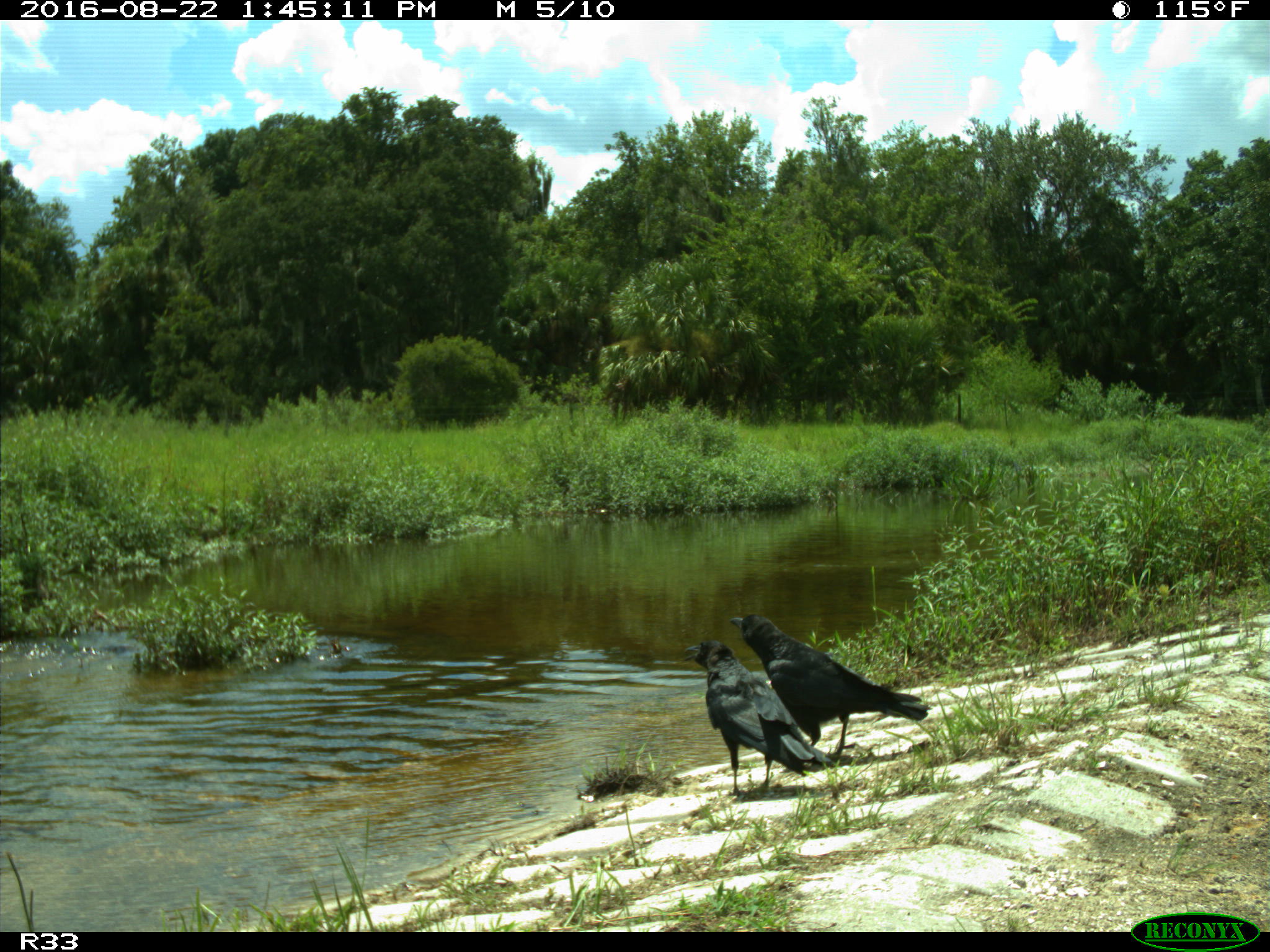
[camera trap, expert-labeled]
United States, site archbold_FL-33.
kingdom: Animalia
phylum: Chordata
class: Aves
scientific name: Aves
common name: birds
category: unidentified bird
Unidentified bird (birds) (Aves).